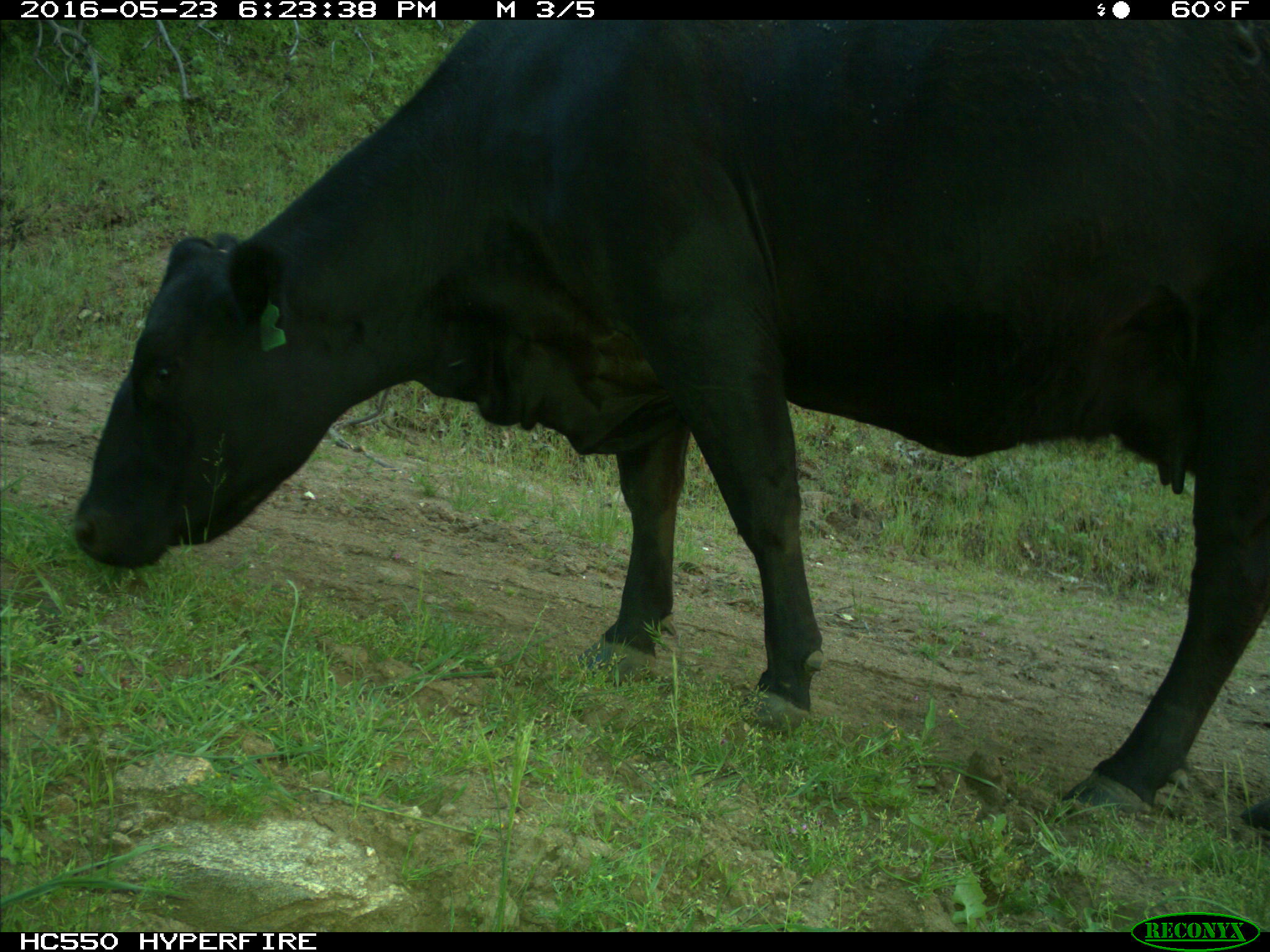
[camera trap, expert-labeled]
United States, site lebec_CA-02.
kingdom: Animalia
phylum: Chordata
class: Mammalia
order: Artiodactyla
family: Bovidae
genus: Bos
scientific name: Bos taurus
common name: domestic cow